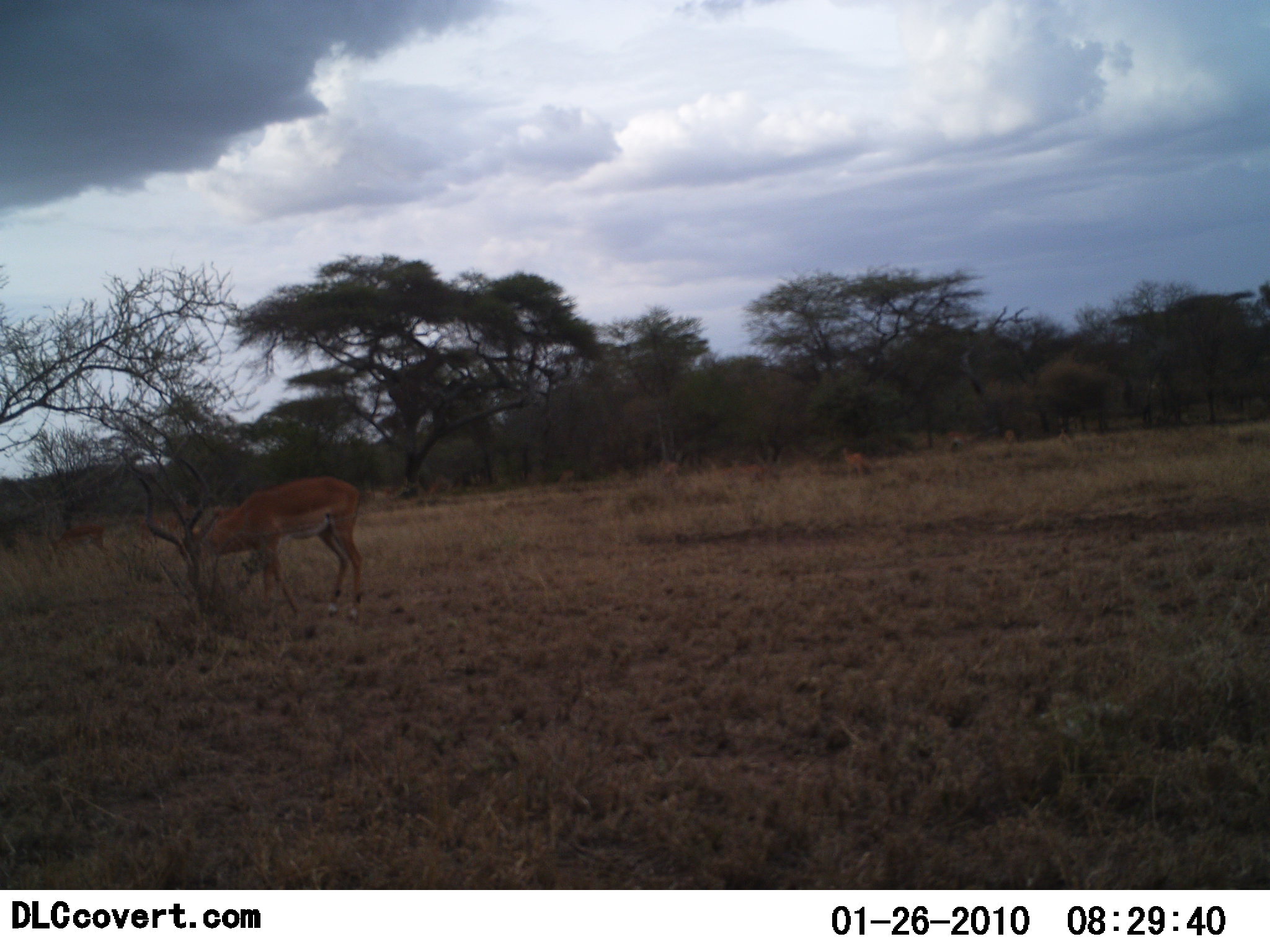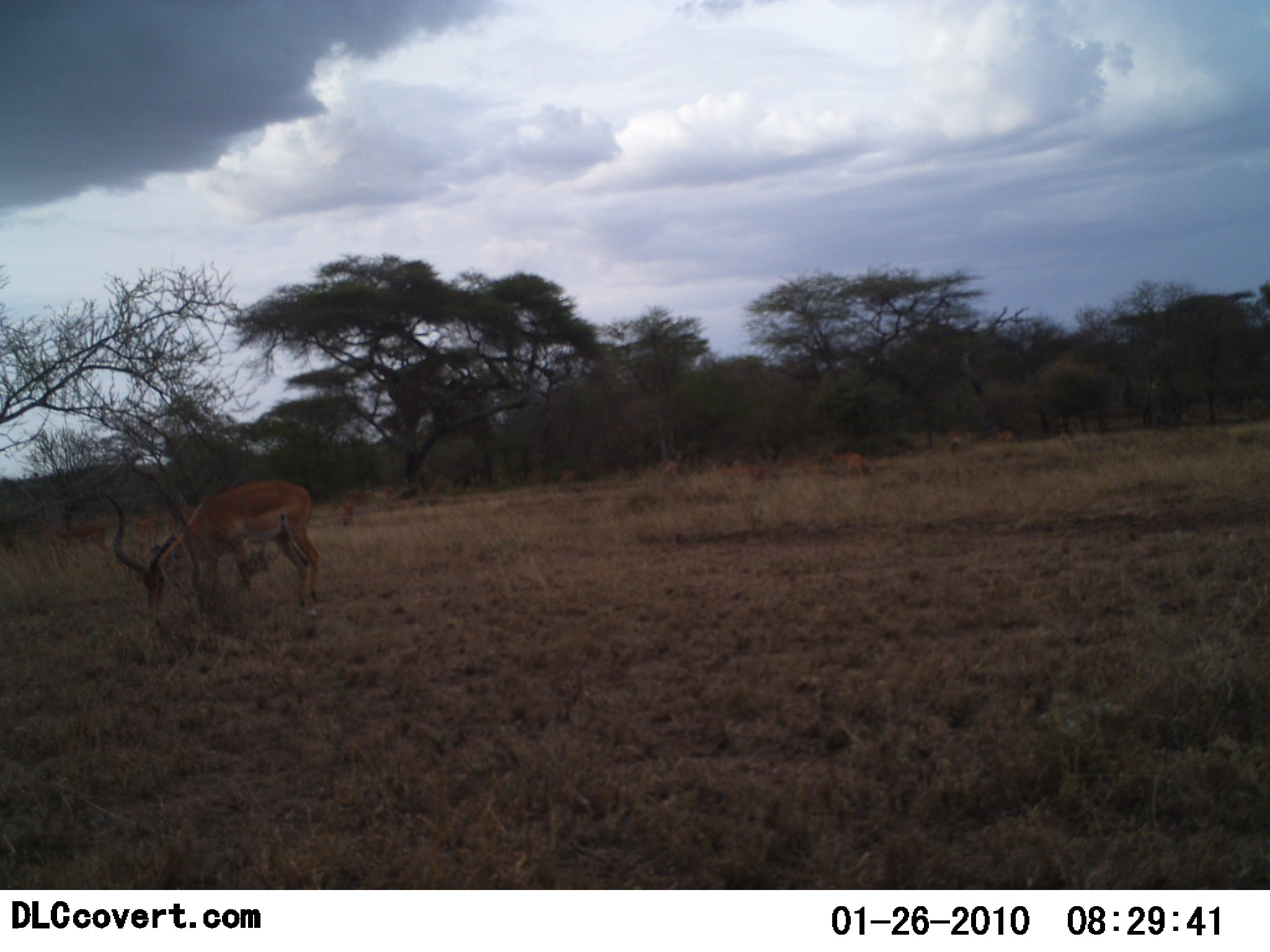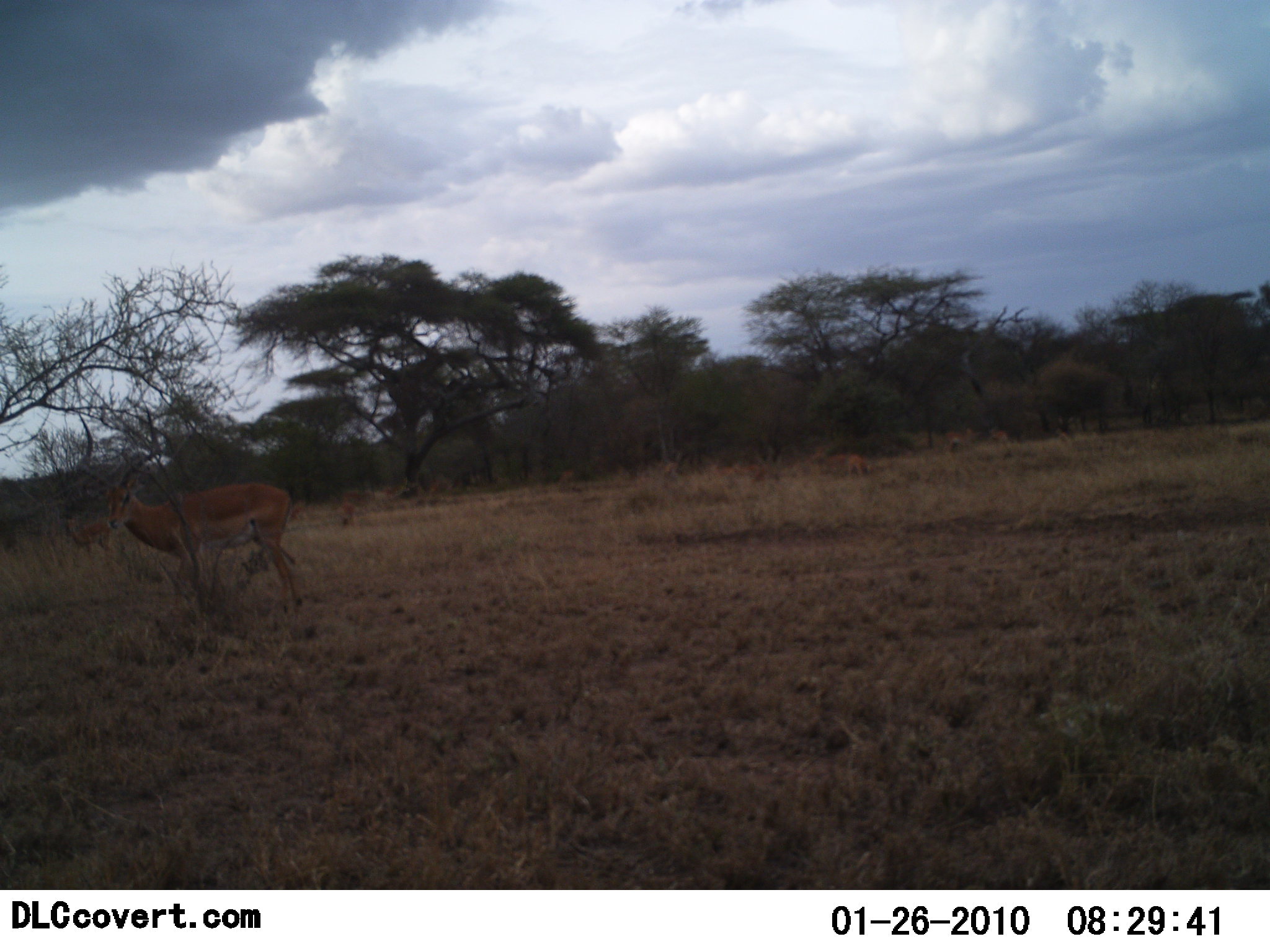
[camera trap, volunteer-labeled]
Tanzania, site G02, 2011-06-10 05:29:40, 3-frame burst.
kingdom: Animalia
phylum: Chordata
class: Mammalia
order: Artiodactyla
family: Bovidae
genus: Aepyceros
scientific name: Aepyceros melampus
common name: impala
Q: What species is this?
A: Impala (Aepyceros melampus).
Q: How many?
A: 2.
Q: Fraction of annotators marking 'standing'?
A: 58%.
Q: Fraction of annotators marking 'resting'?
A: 8%.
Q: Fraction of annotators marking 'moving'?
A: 33%.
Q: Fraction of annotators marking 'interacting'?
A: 0%.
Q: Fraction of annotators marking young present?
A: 0%.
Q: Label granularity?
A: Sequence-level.